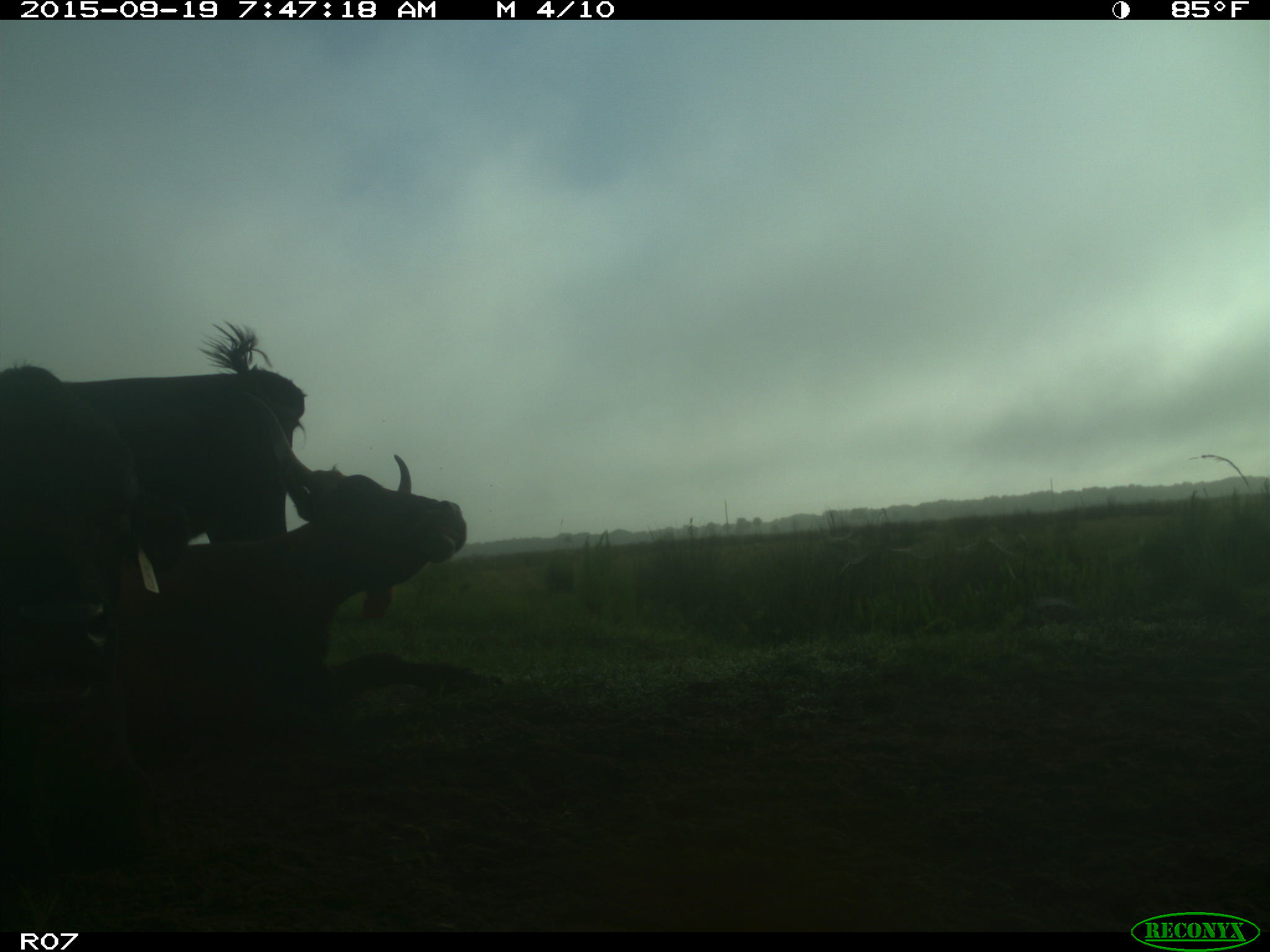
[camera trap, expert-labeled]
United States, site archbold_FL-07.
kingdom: Animalia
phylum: Chordata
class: Mammalia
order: Artiodactyla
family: Bovidae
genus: Bos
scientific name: Bos taurus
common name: domestic cow